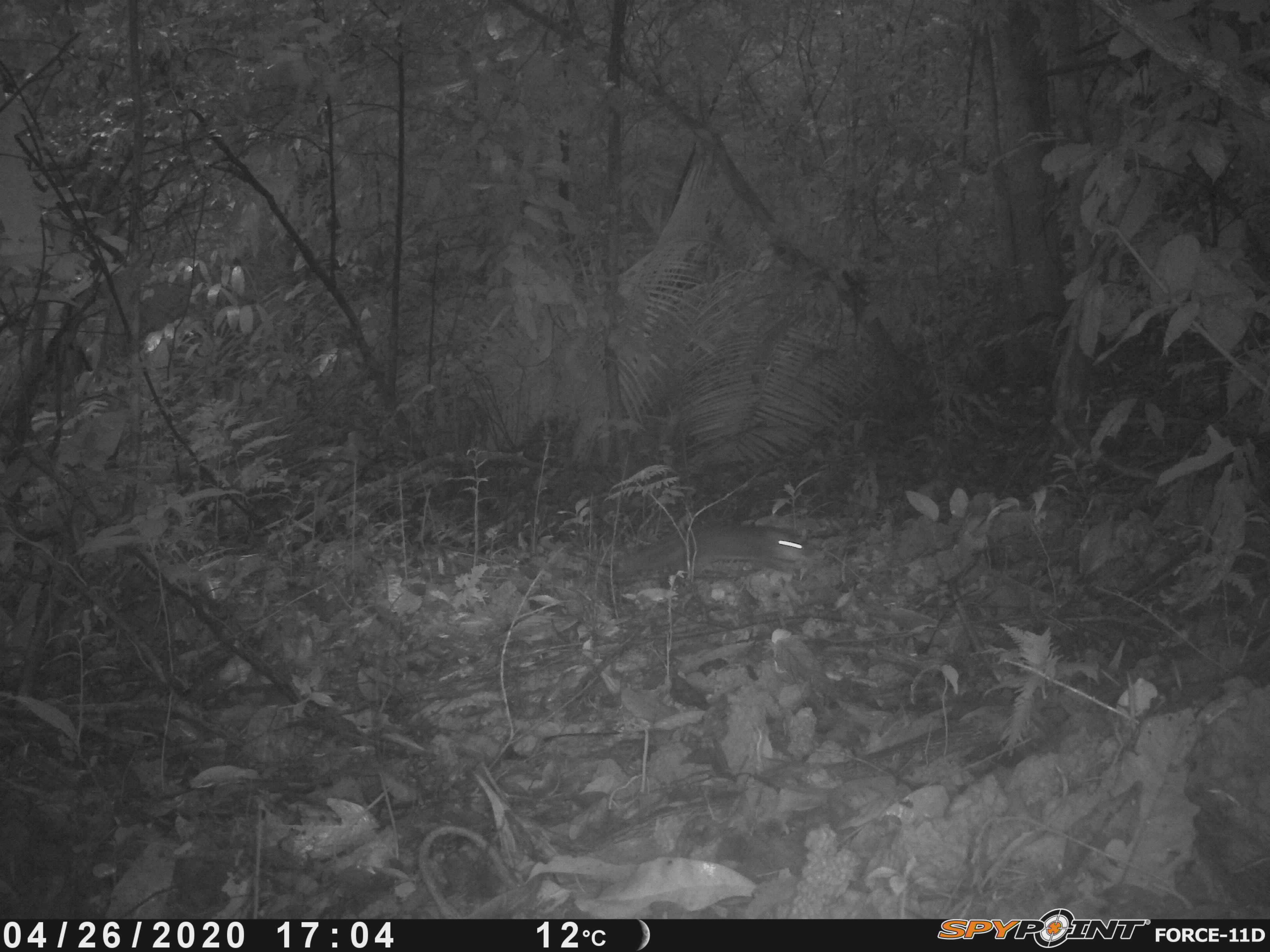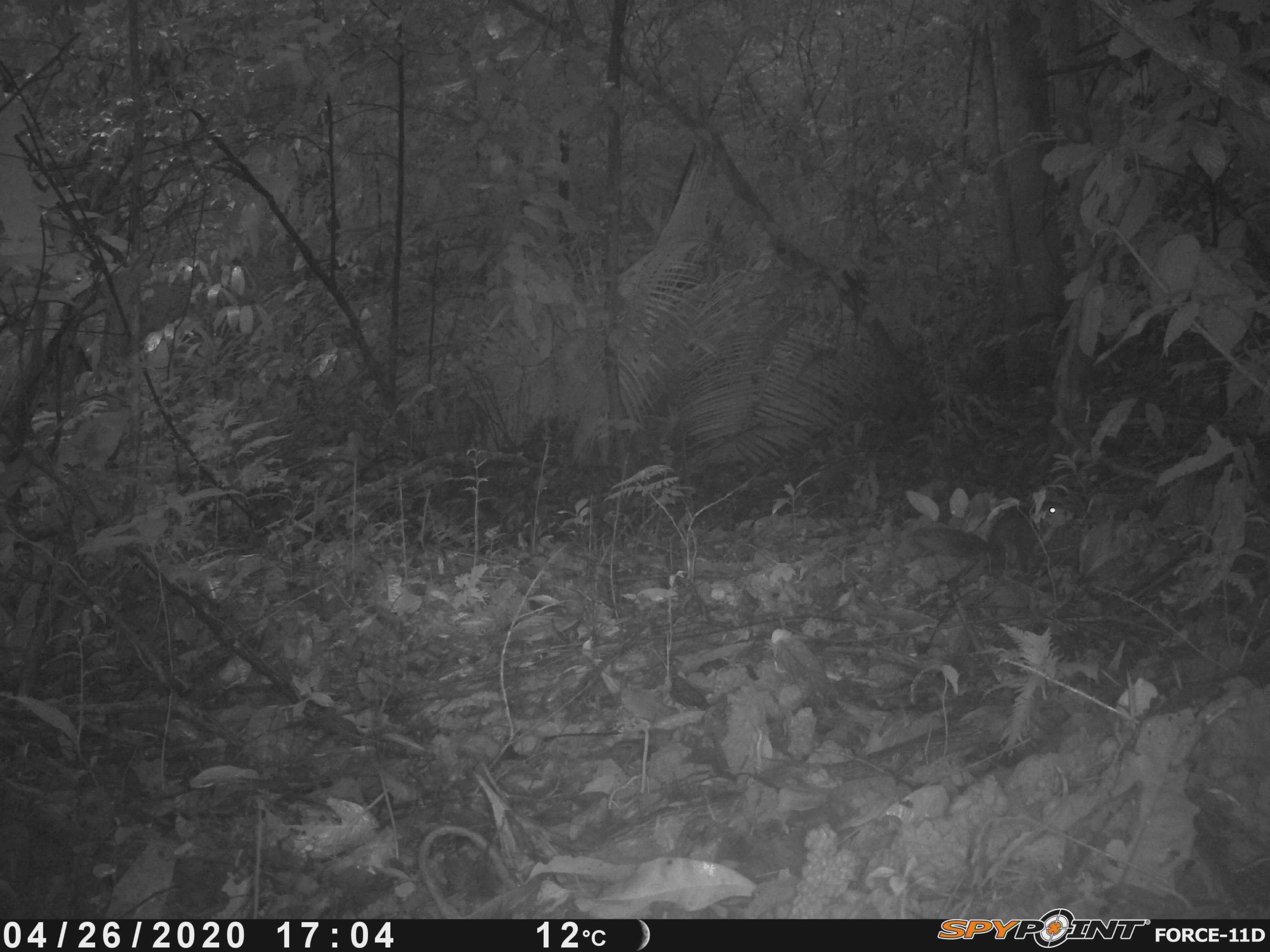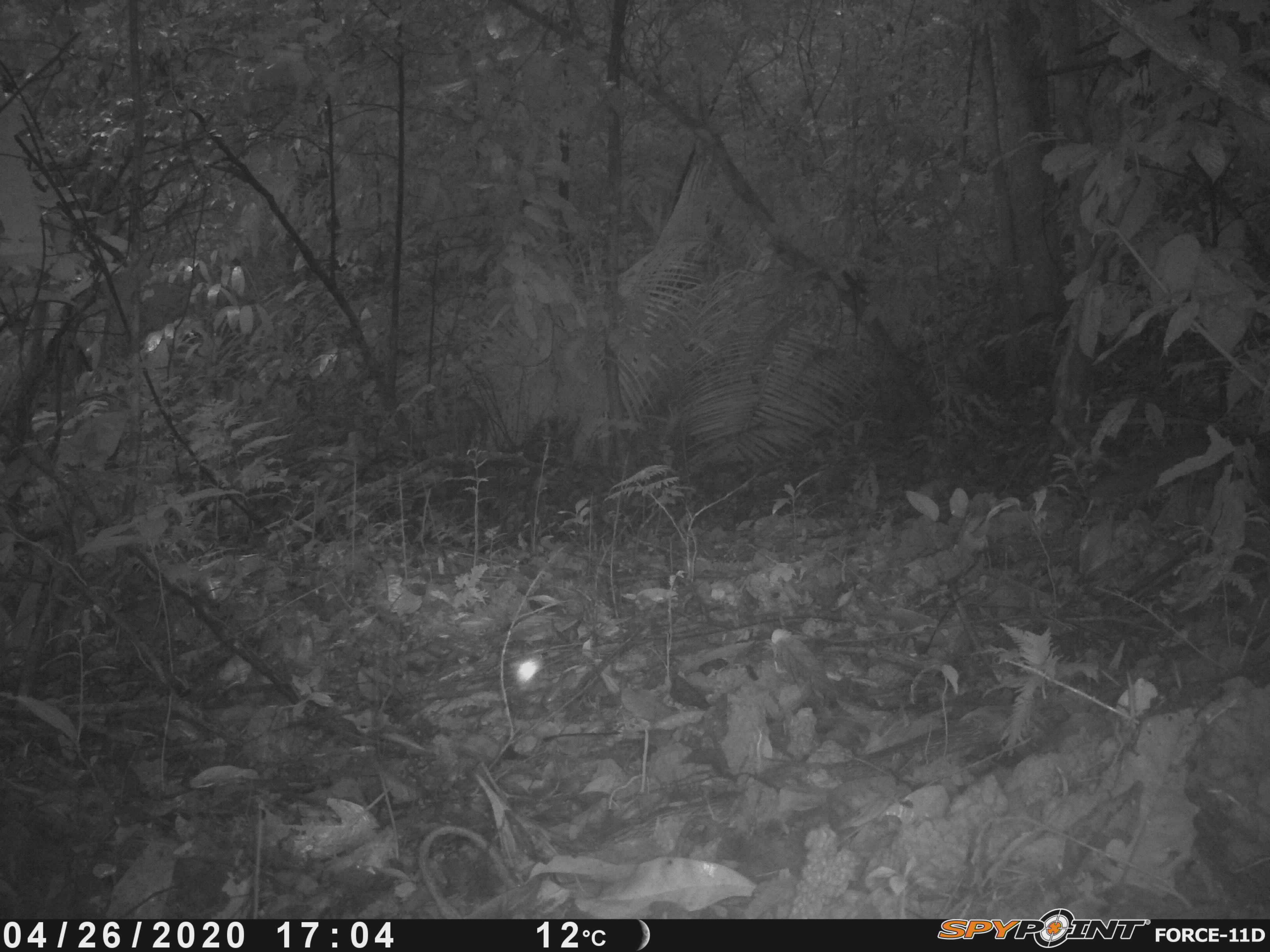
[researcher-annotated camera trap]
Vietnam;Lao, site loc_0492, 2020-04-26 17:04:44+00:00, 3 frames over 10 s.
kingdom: Animalia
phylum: Chordata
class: Mammalia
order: Rodentia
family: Sciuridae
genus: Dremomys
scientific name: Dremomys rufigenis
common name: red-cheeked squirrel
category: red cheeked squirrel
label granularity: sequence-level